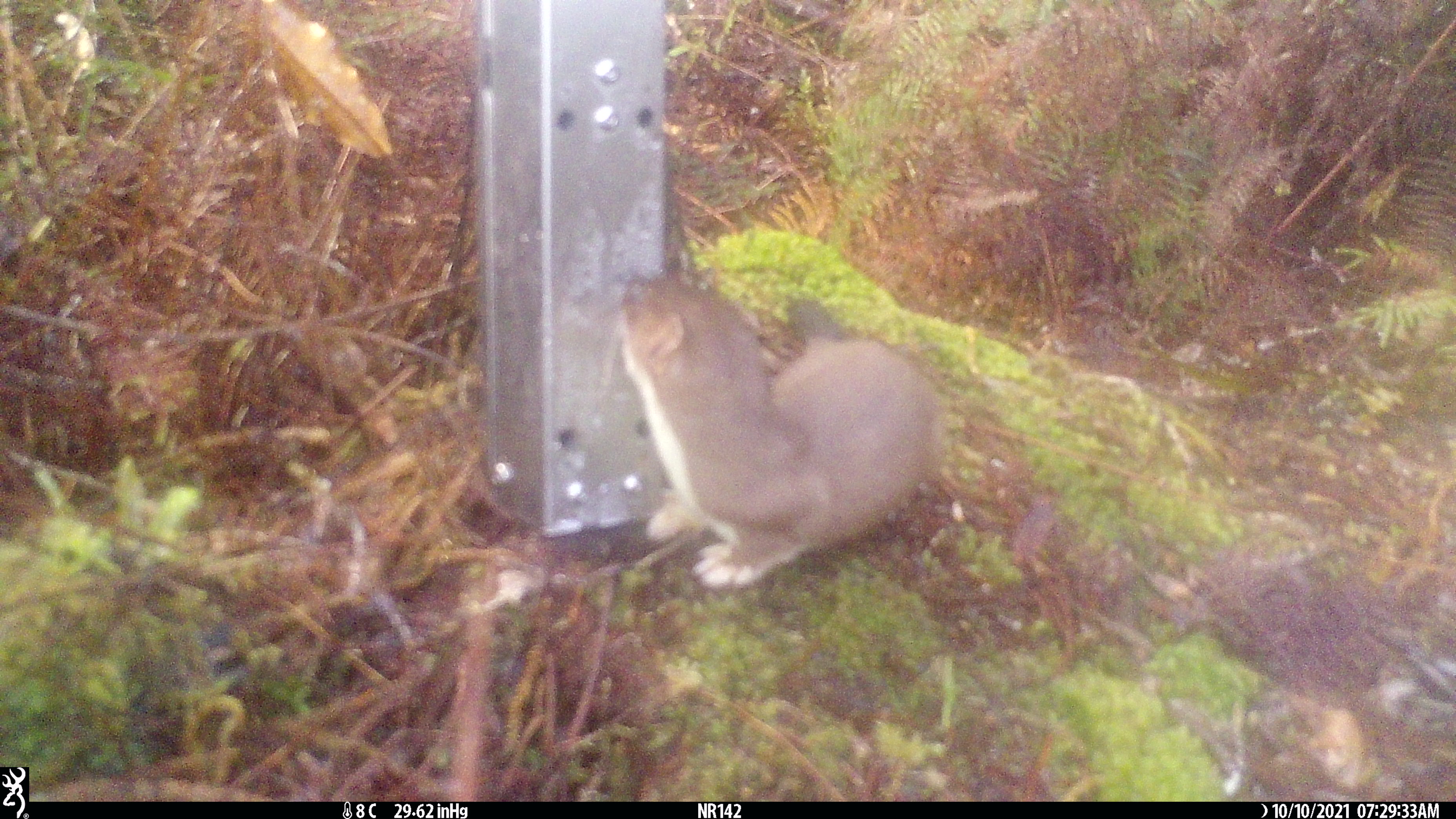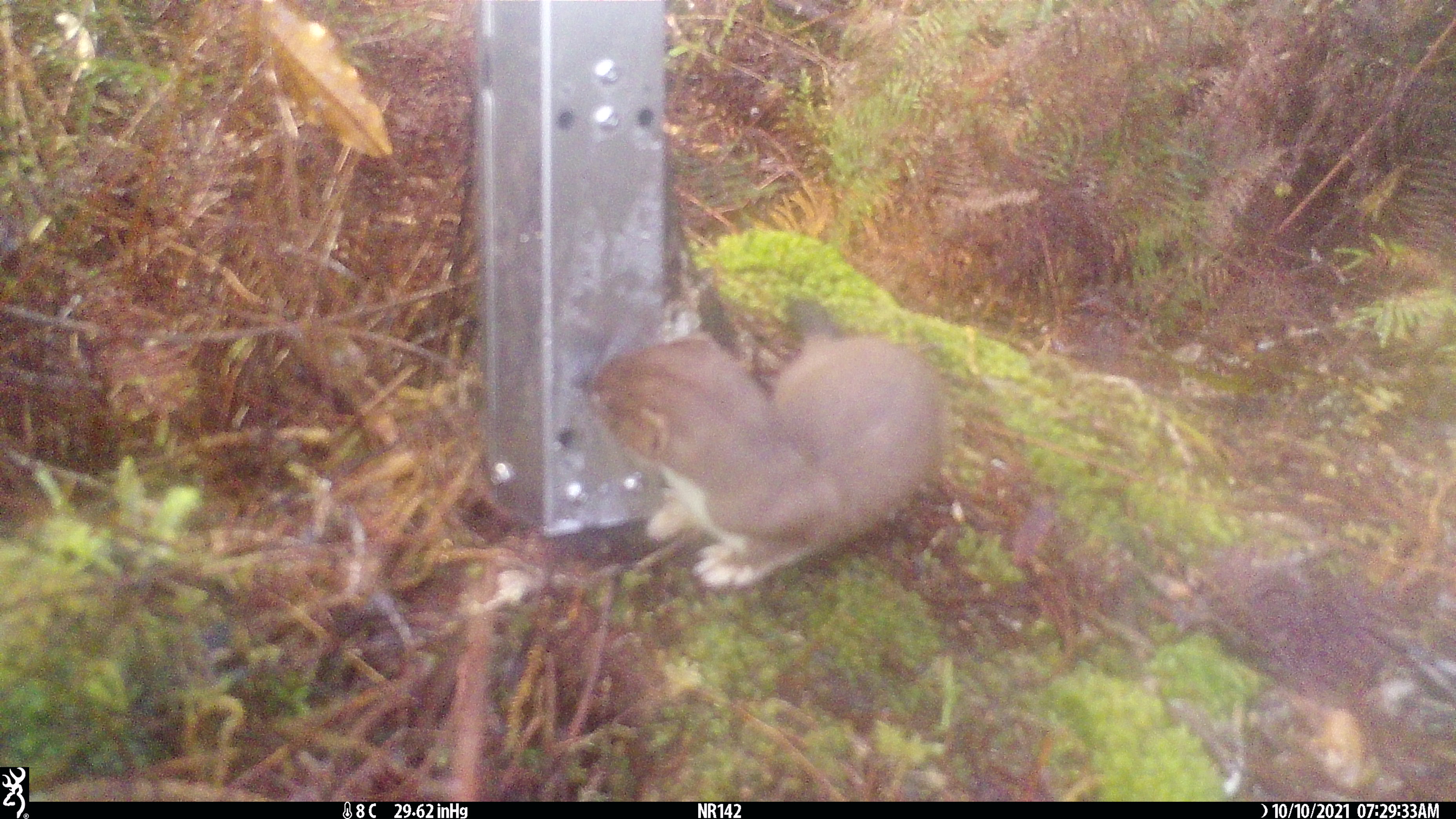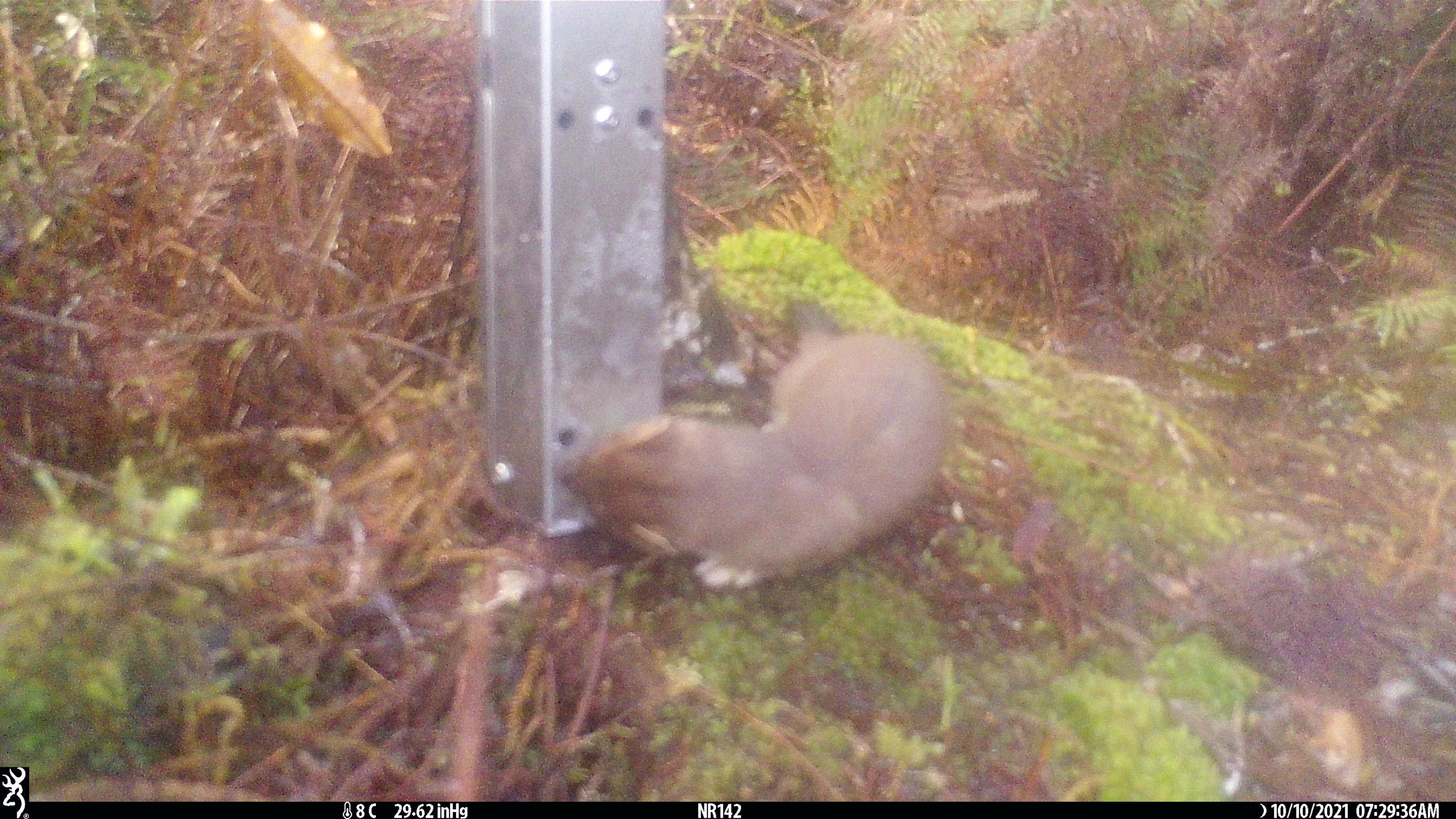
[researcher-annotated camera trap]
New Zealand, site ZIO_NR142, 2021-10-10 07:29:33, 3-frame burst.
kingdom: Animalia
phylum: Chordata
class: Mammalia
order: Carnivora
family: Mustelidae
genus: Mustela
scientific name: Mustela erminea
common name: stoat